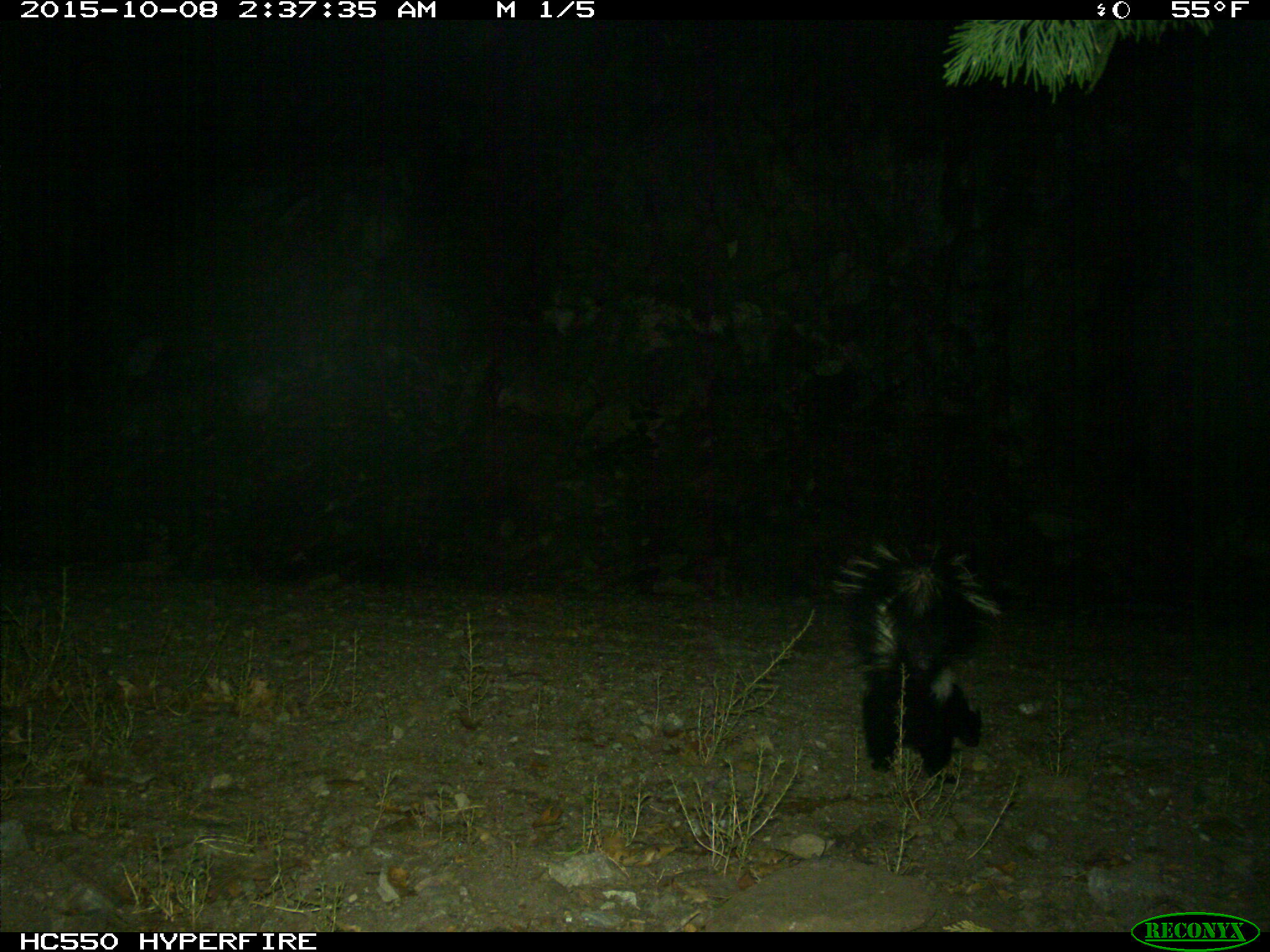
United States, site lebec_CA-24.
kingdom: Animalia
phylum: Chordata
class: Mammalia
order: Carnivora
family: Mephitidae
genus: Mephitis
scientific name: Mephitis mephitis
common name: striped skunk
Mephitis mephitis (striped skunk).